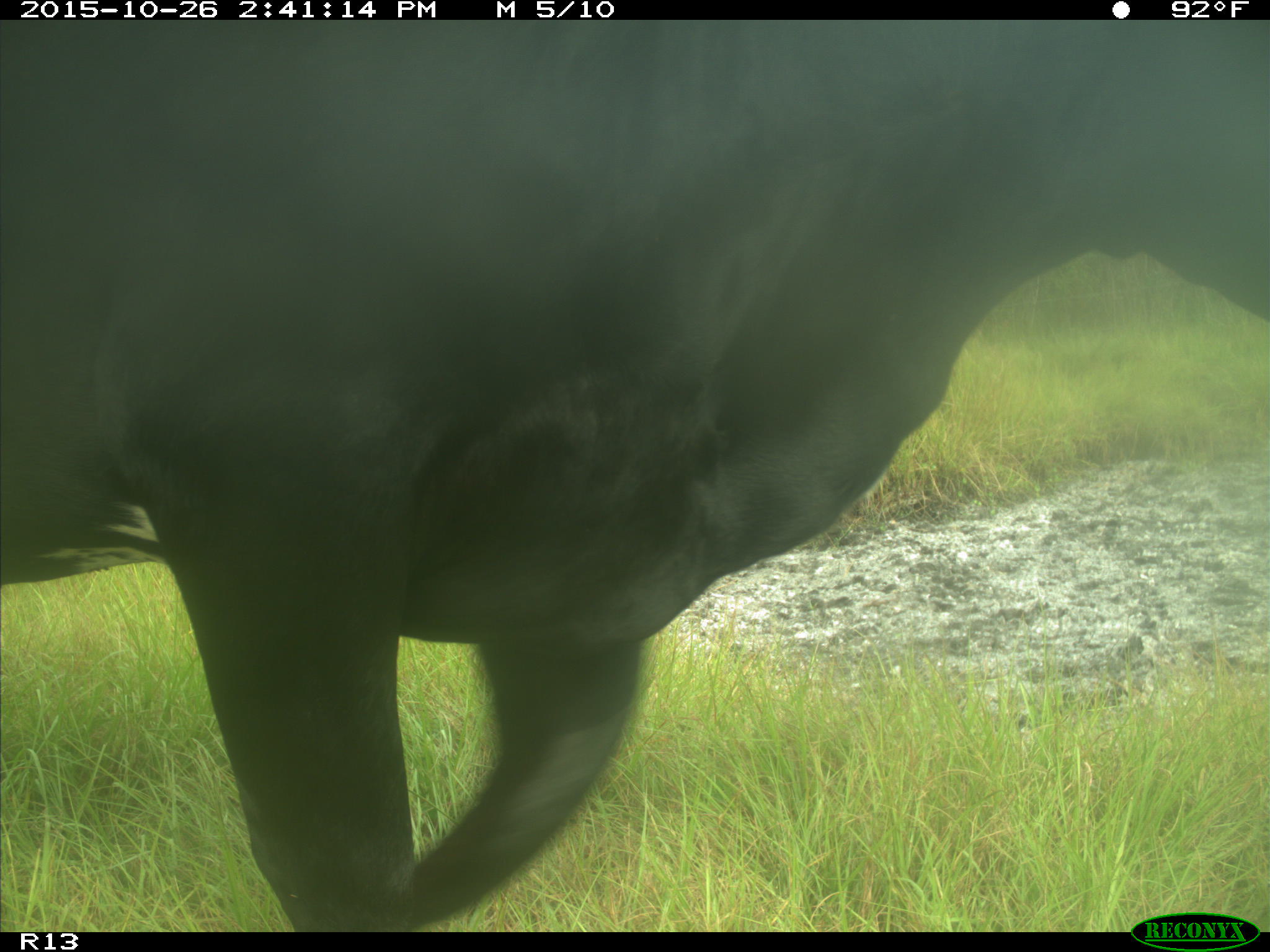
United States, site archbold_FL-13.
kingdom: Animalia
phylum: Chordata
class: Mammalia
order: Artiodactyla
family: Bovidae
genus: Bos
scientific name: Bos taurus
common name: domestic cow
Bos taurus (domestic cow).